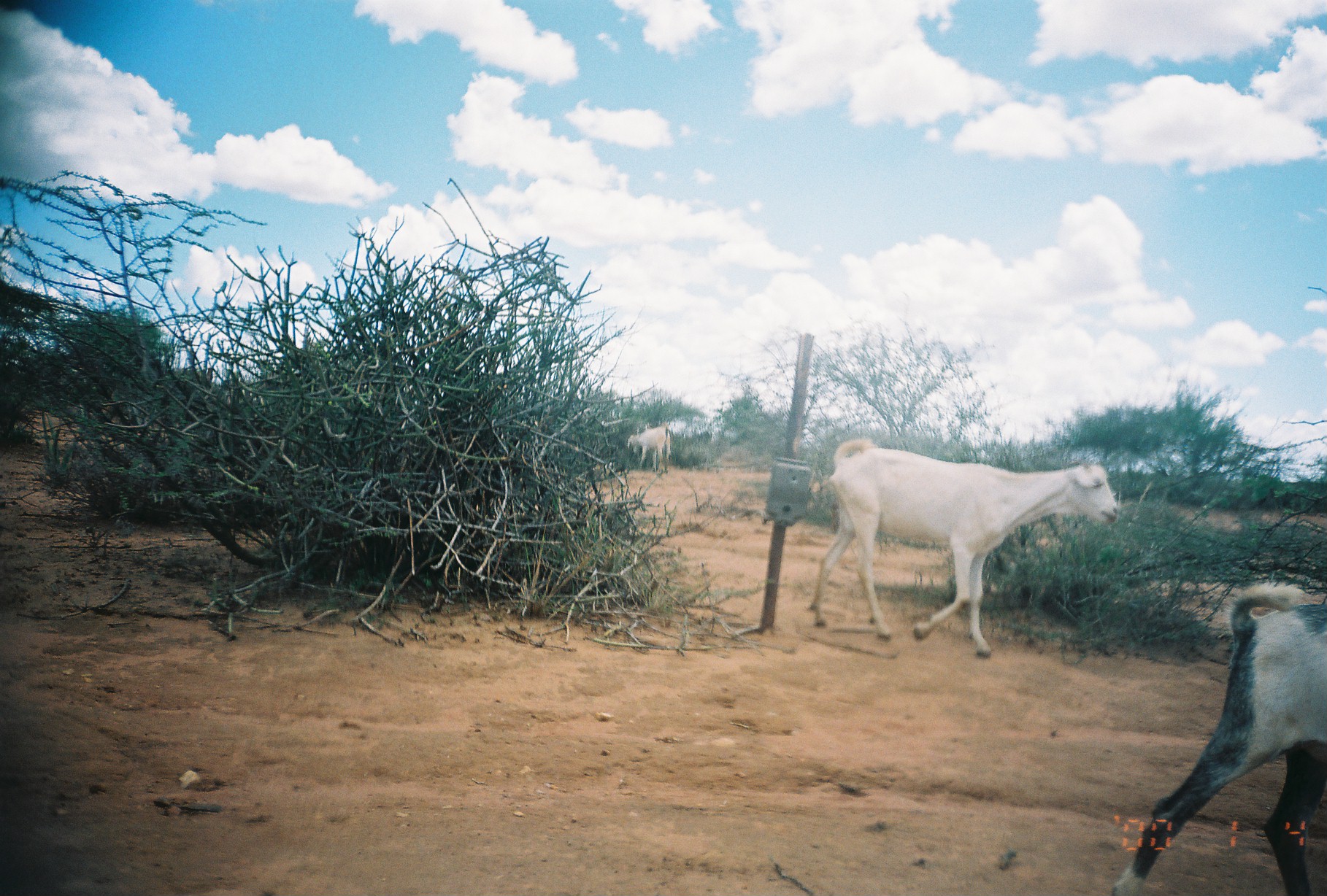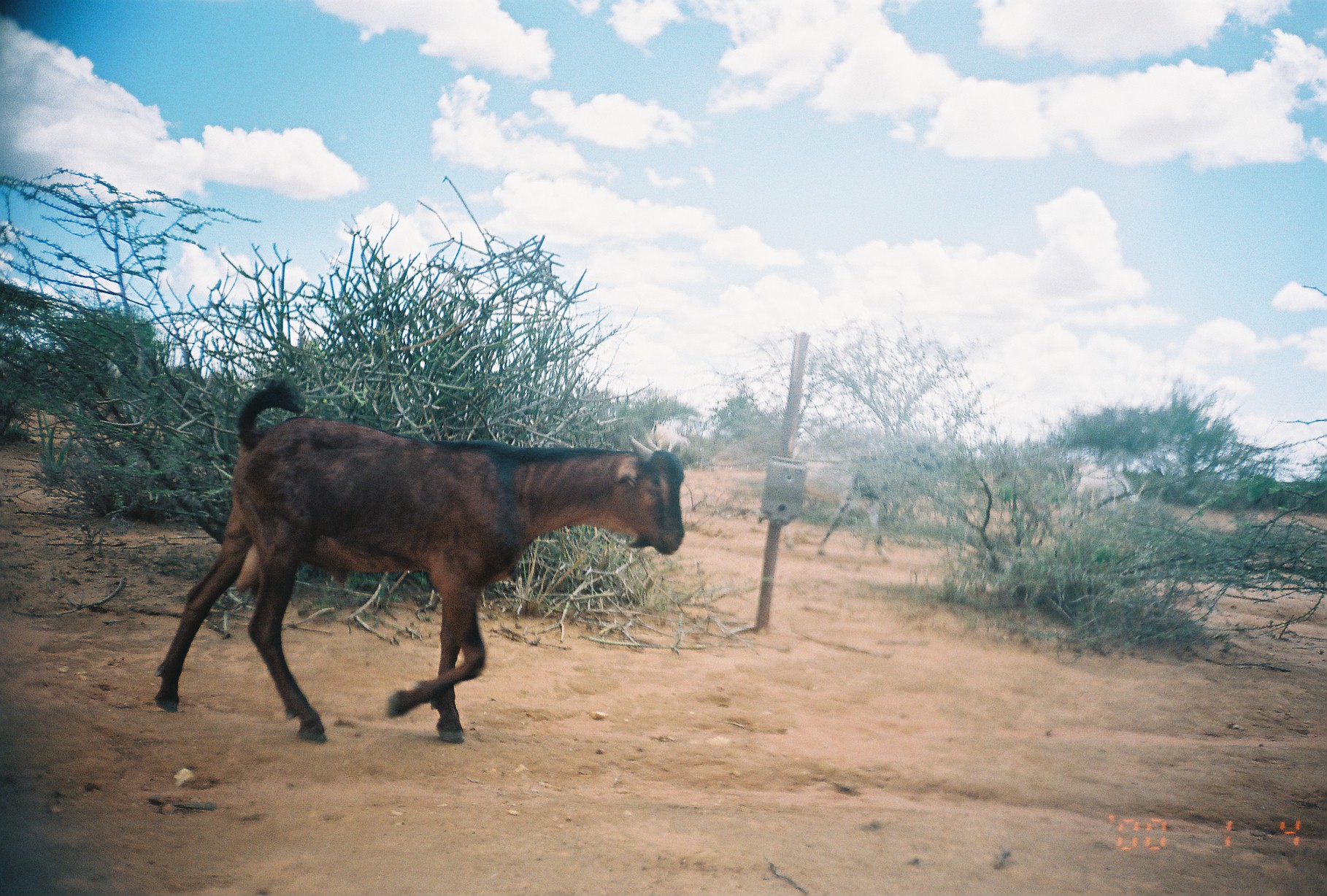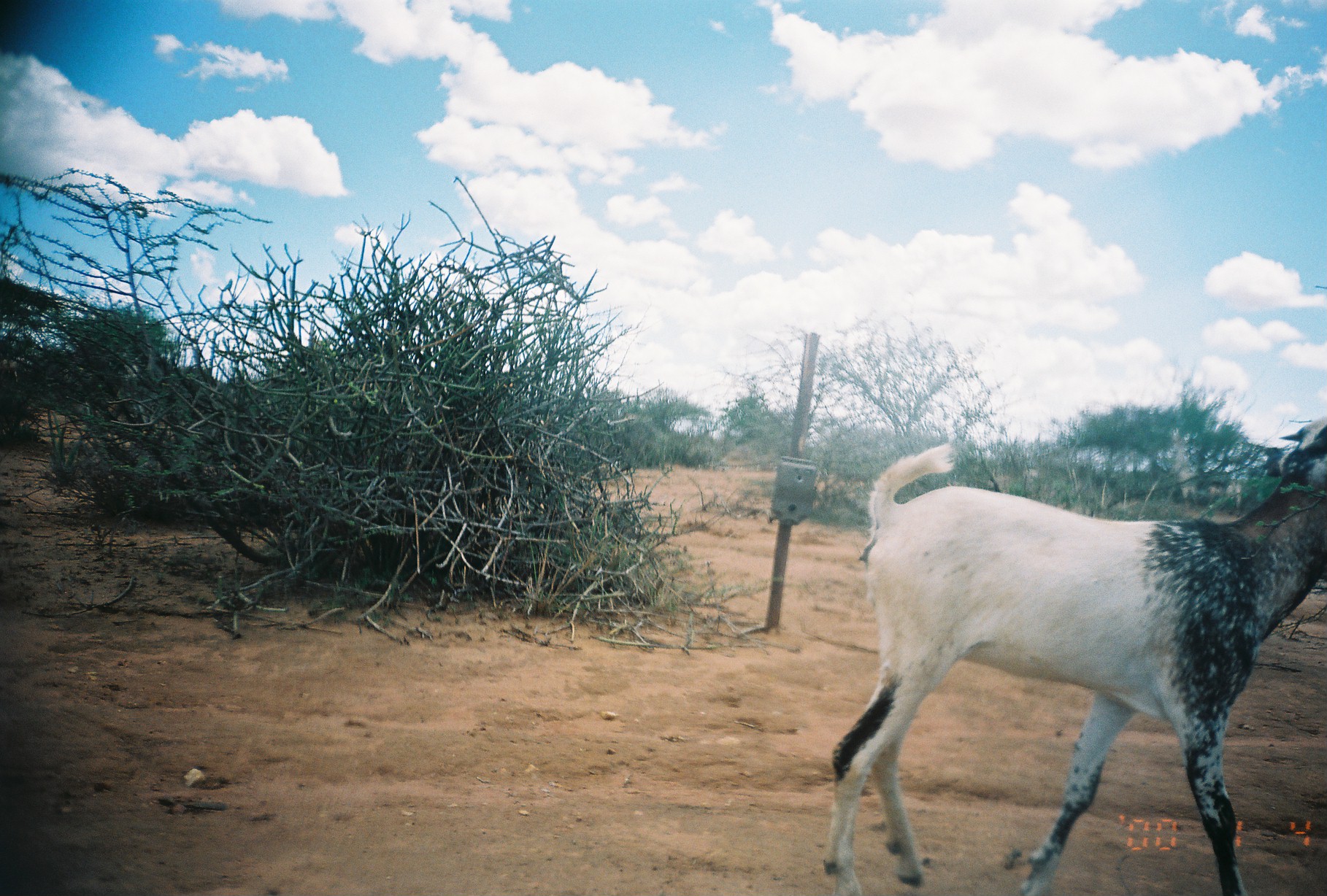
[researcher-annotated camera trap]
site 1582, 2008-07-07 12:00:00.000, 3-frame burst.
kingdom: Animalia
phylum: Chordata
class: Mammalia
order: Artiodactyla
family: Bovidae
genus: Capra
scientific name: Capra aegagrus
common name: wild goat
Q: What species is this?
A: Capra aegagrus (wild goat).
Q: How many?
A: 3.